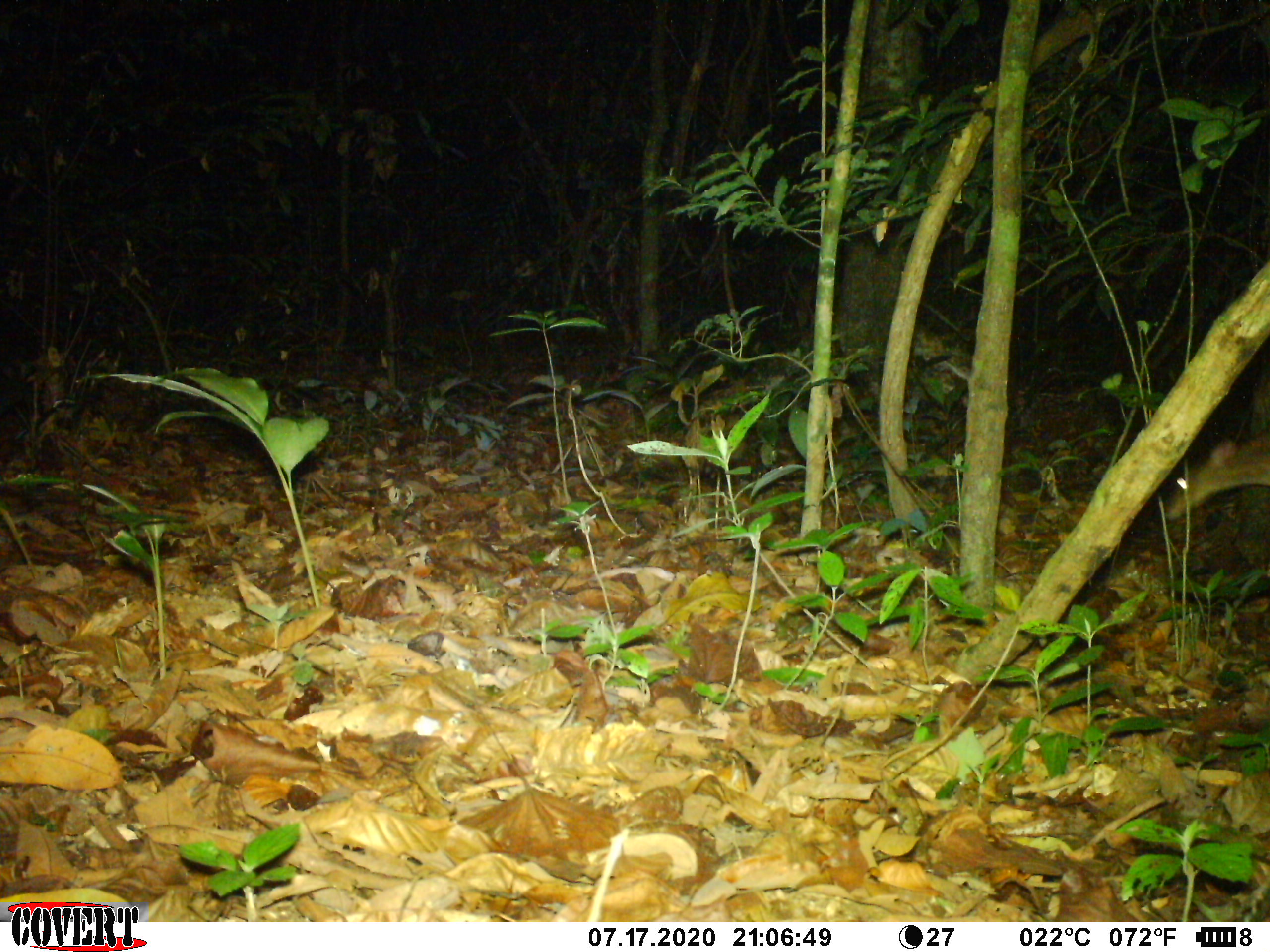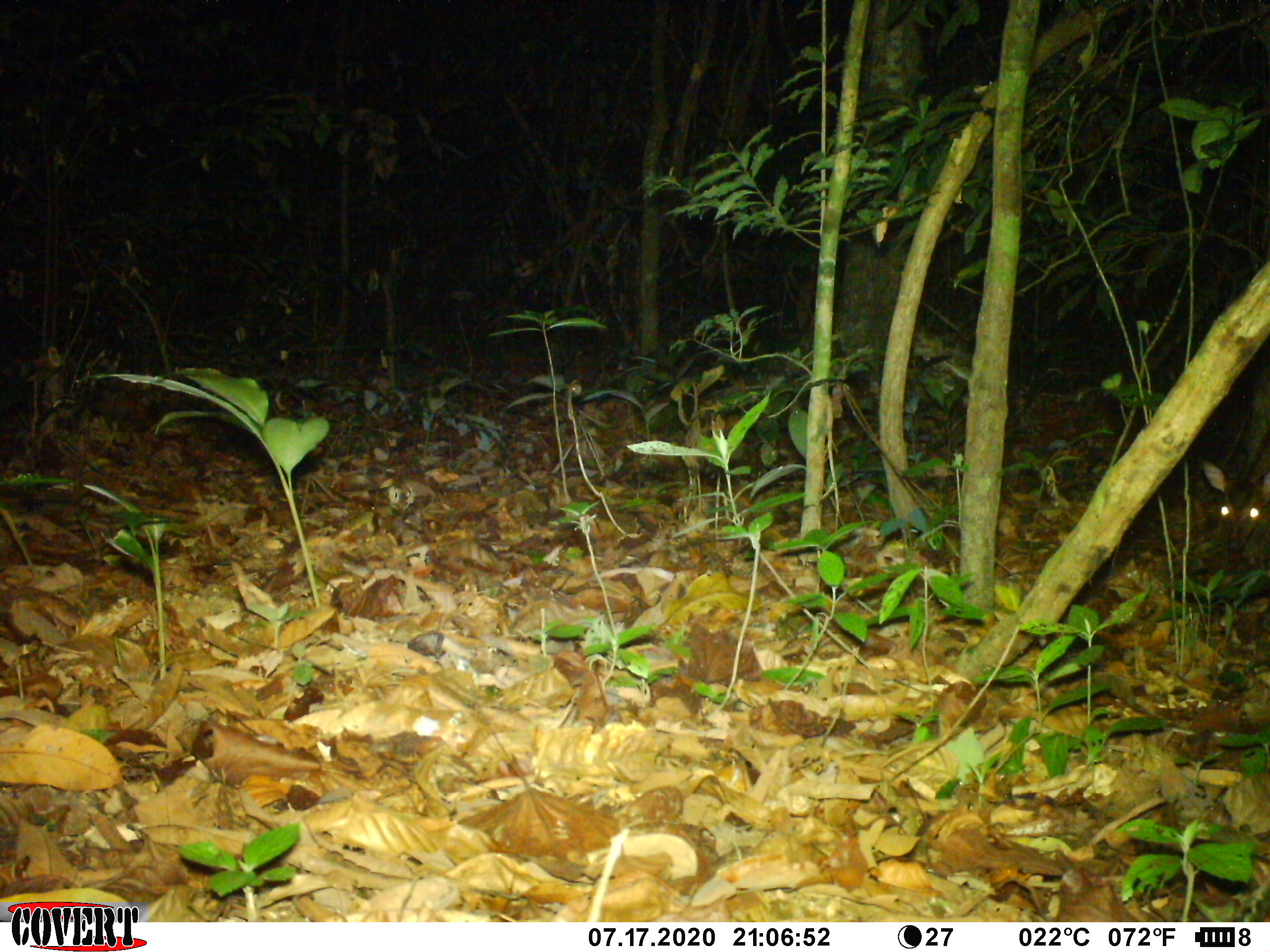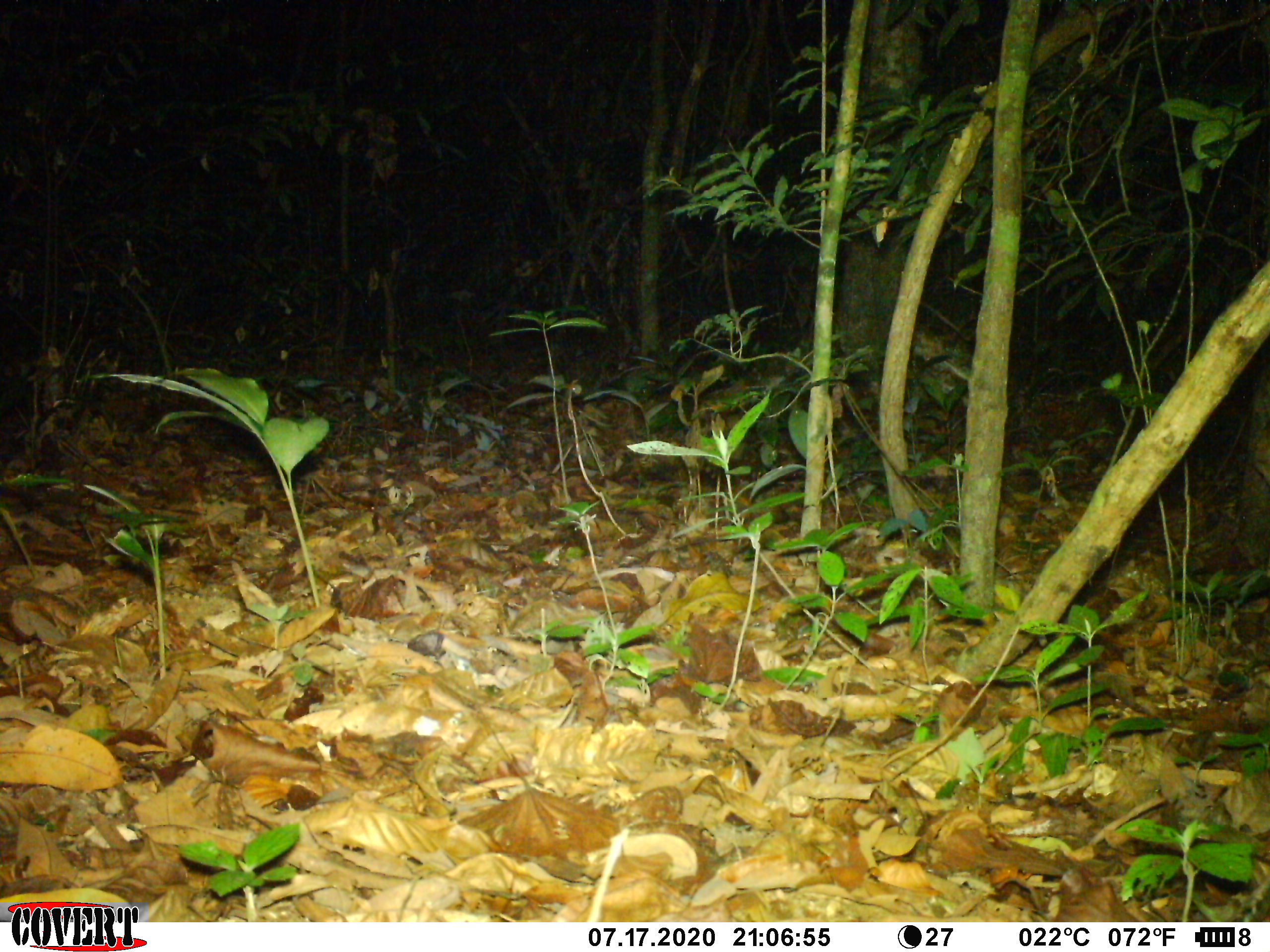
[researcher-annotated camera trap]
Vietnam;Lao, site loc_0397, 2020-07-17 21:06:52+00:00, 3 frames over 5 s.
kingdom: Animalia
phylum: Chordata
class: Mammalia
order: Artiodactyla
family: Cervidae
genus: Muntiacus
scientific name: Muntiacus vuquangensis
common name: large-antlered muntjac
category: large antlered muntjac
Large antlered muntjac (large-antlered muntjac) (Muntiacus vuquangensis). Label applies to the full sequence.